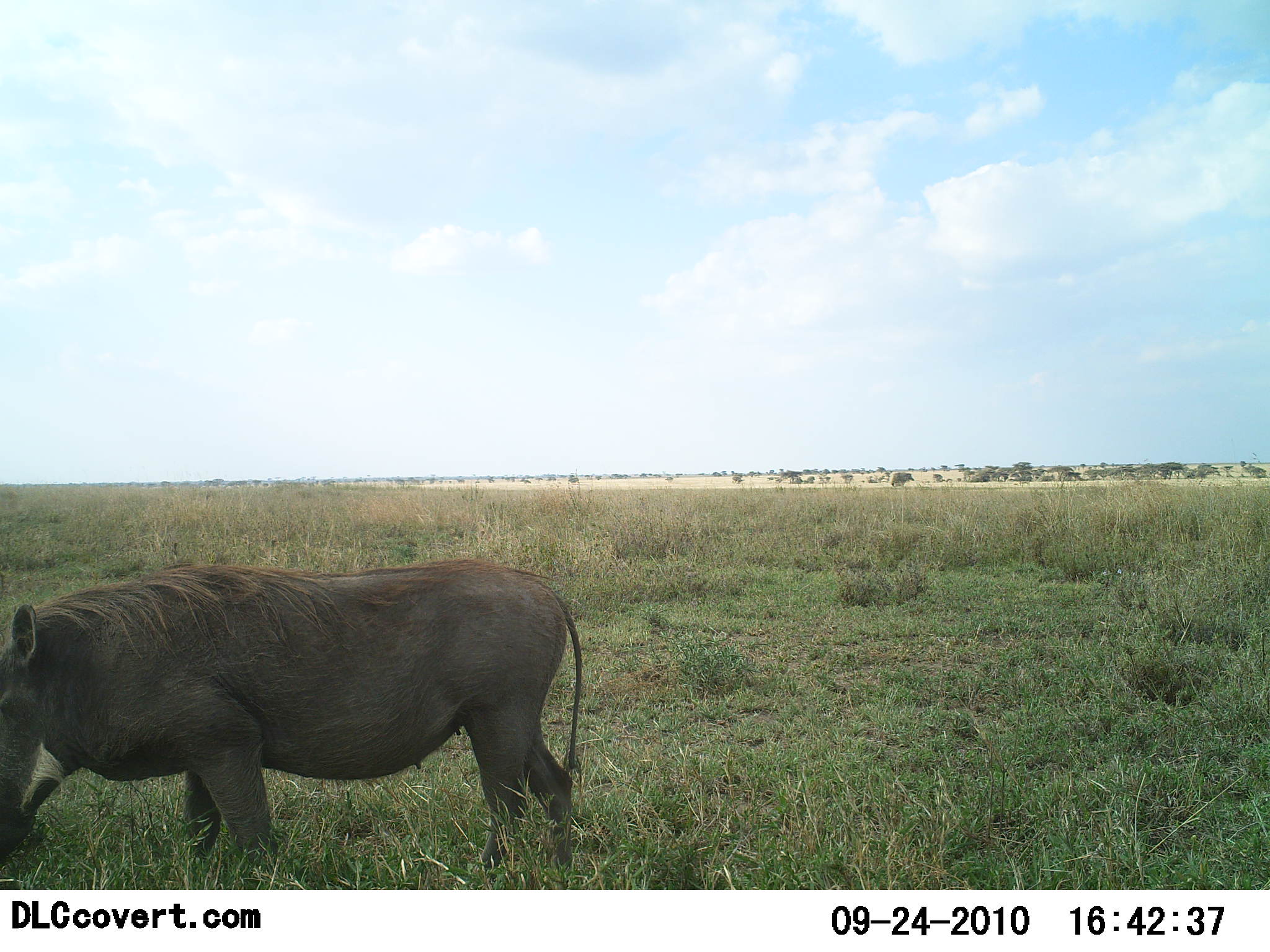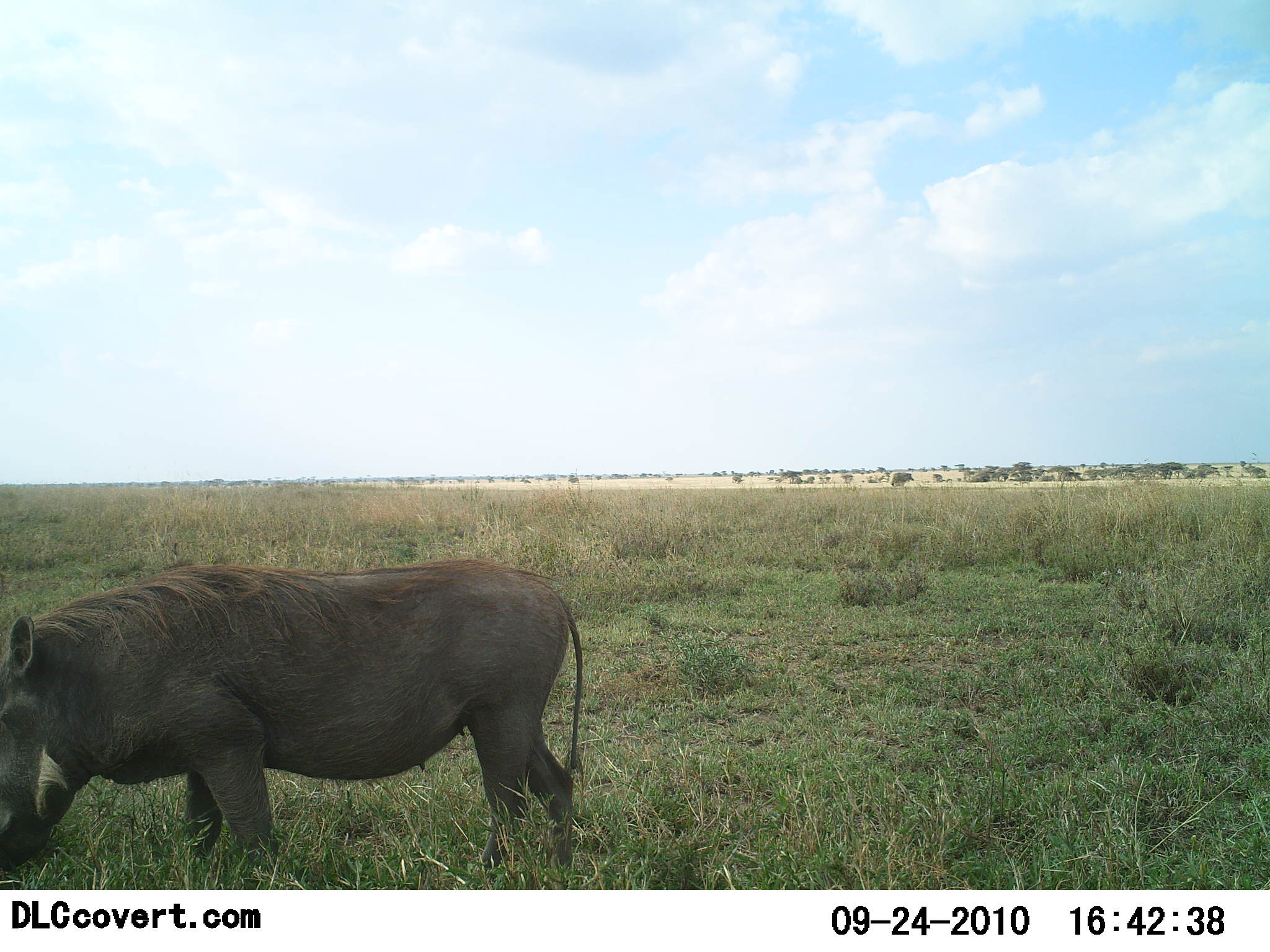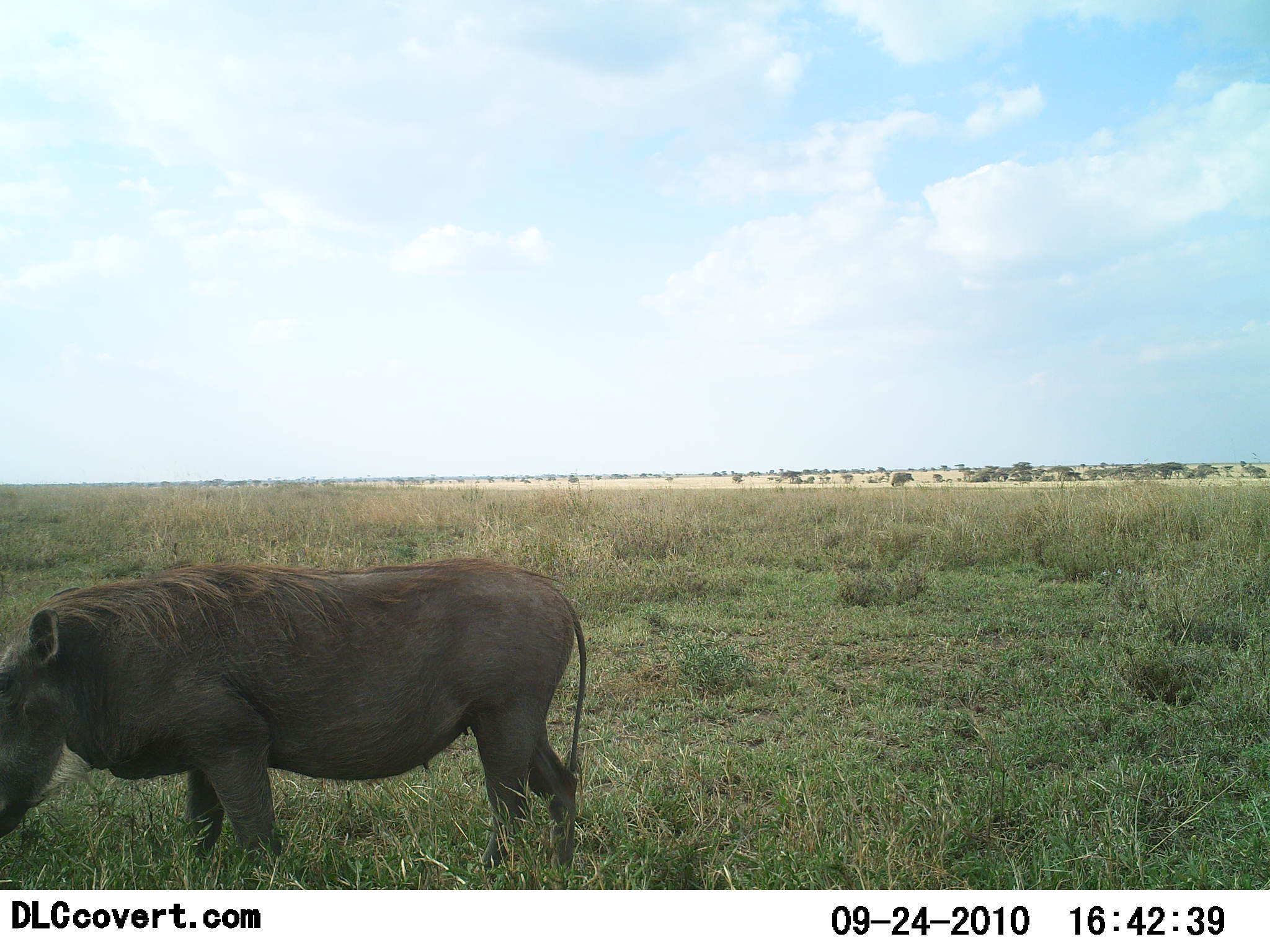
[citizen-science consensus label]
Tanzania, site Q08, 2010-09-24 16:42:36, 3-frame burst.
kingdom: Animalia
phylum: Chordata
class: Mammalia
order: Artiodactyla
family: Suidae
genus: Phacochoerus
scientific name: Phacochoerus africanus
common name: warthog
Warthog (Phacochoerus africanus), count 1. Behavior (volunteer vote fractions): standing 29%, resting 0%, moving 14%, interacting 0%. Young present (vote fraction): 0%. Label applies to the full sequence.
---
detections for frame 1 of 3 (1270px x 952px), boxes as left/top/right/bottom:
animal: 1/559/583/873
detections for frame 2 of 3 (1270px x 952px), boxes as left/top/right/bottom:
animal: 1/559/583/879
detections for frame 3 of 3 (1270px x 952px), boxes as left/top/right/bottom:
animal: 1/559/588/886